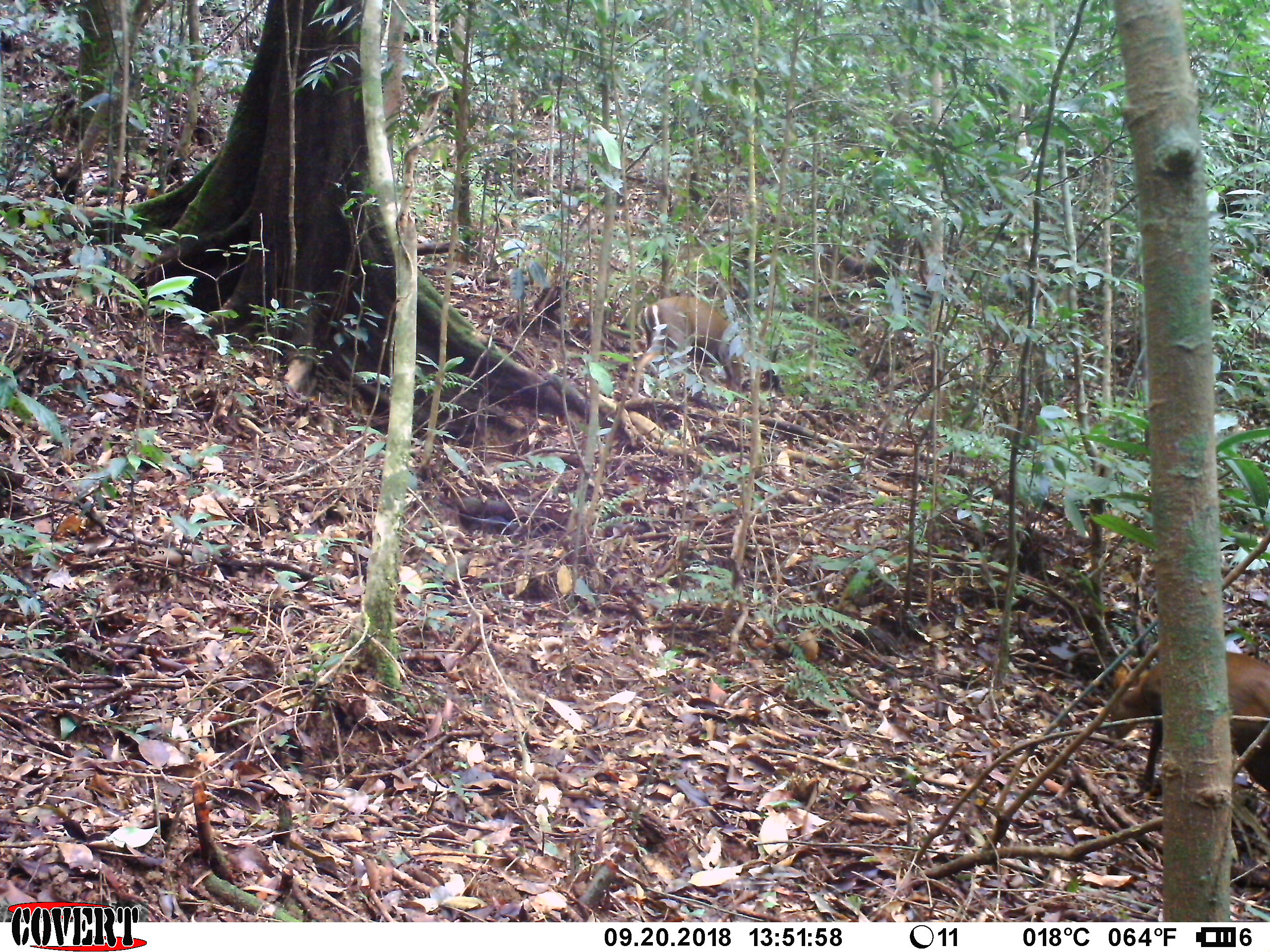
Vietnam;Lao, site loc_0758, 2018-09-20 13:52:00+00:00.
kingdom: Animalia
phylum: Chordata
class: Mammalia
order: Artiodactyla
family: Cervidae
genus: Muntiacus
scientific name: Muntiacus rooseveltorum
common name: roosevelt's muntjac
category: roosevelts muntjac group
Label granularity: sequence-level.